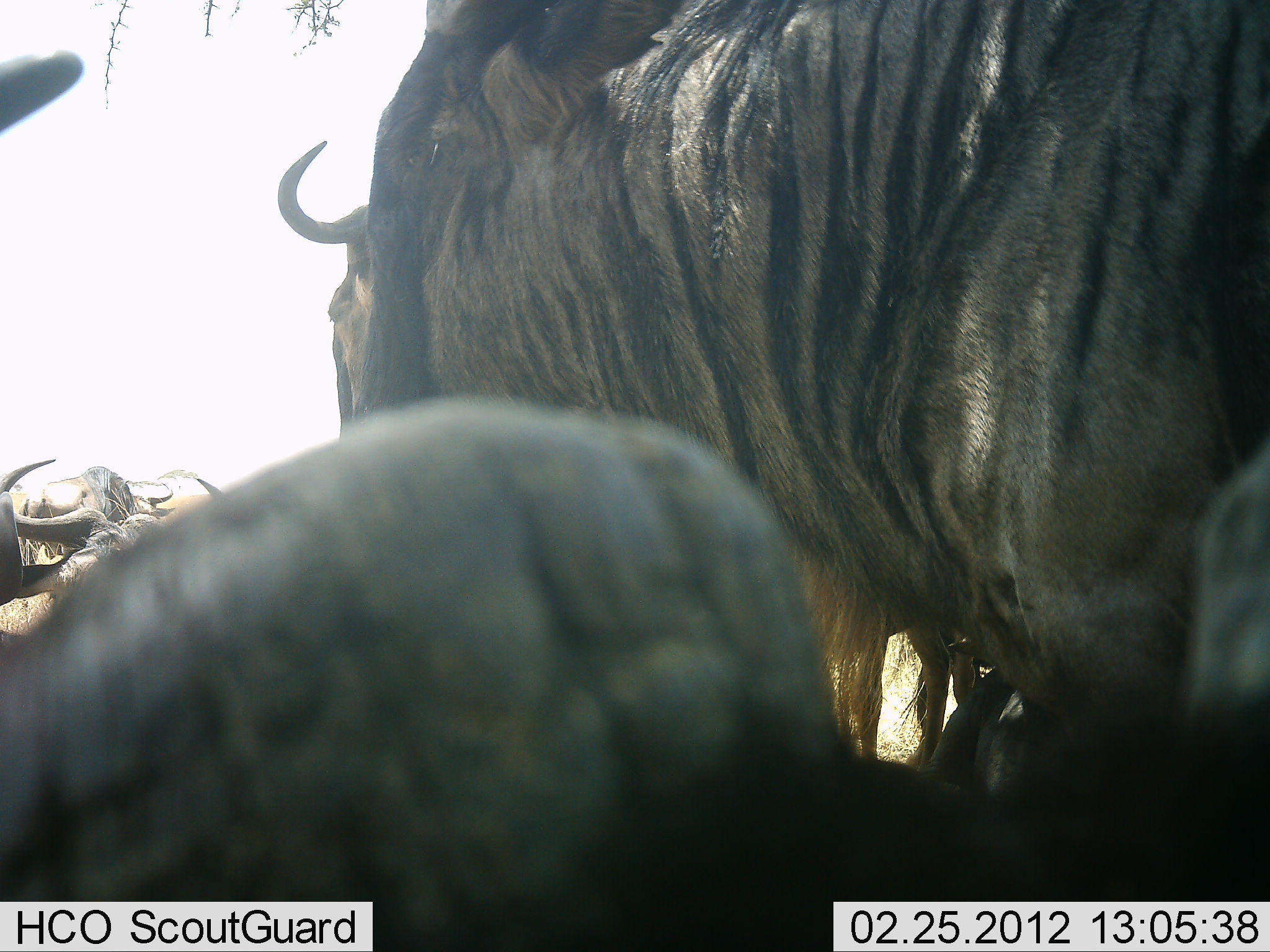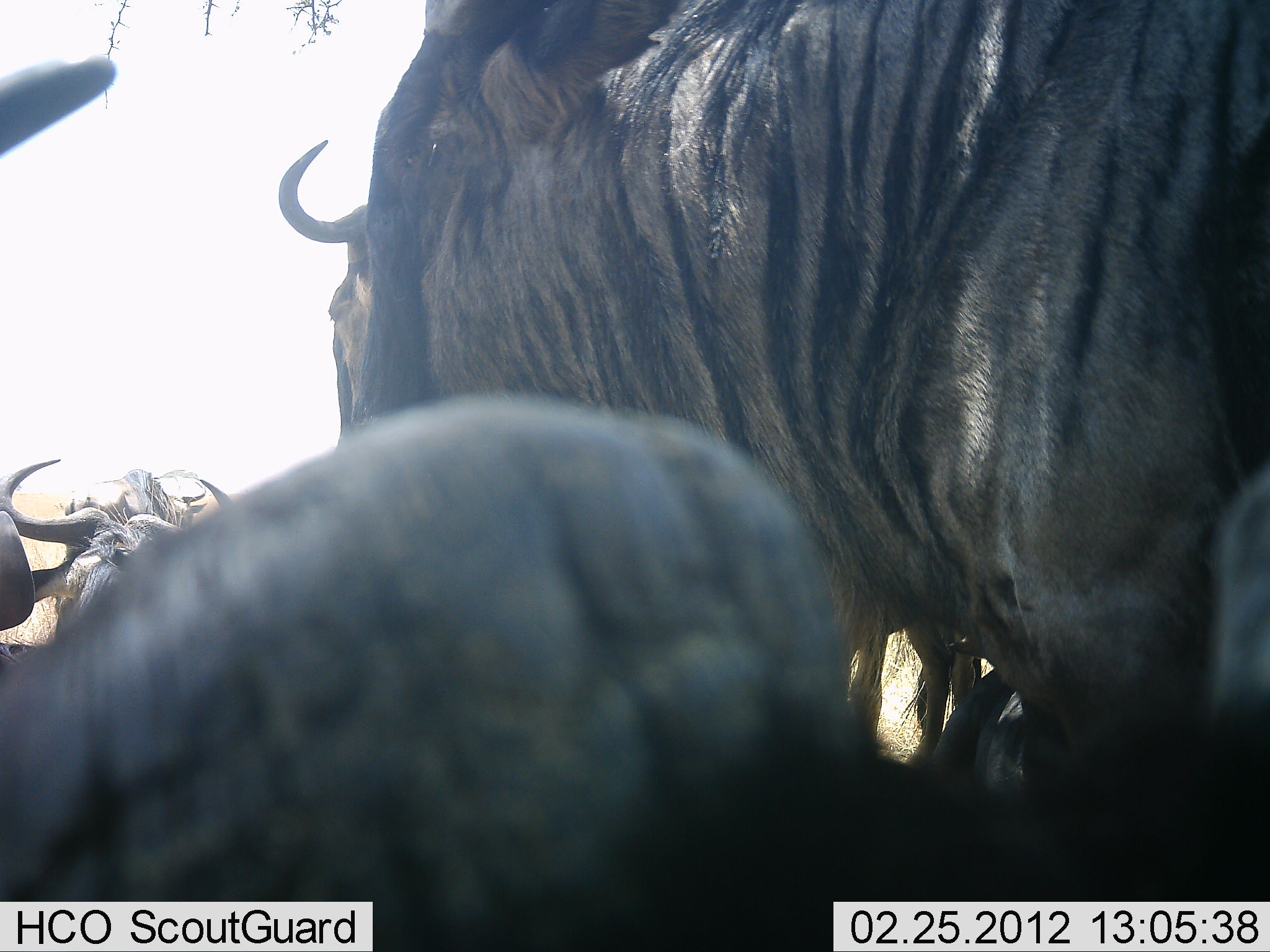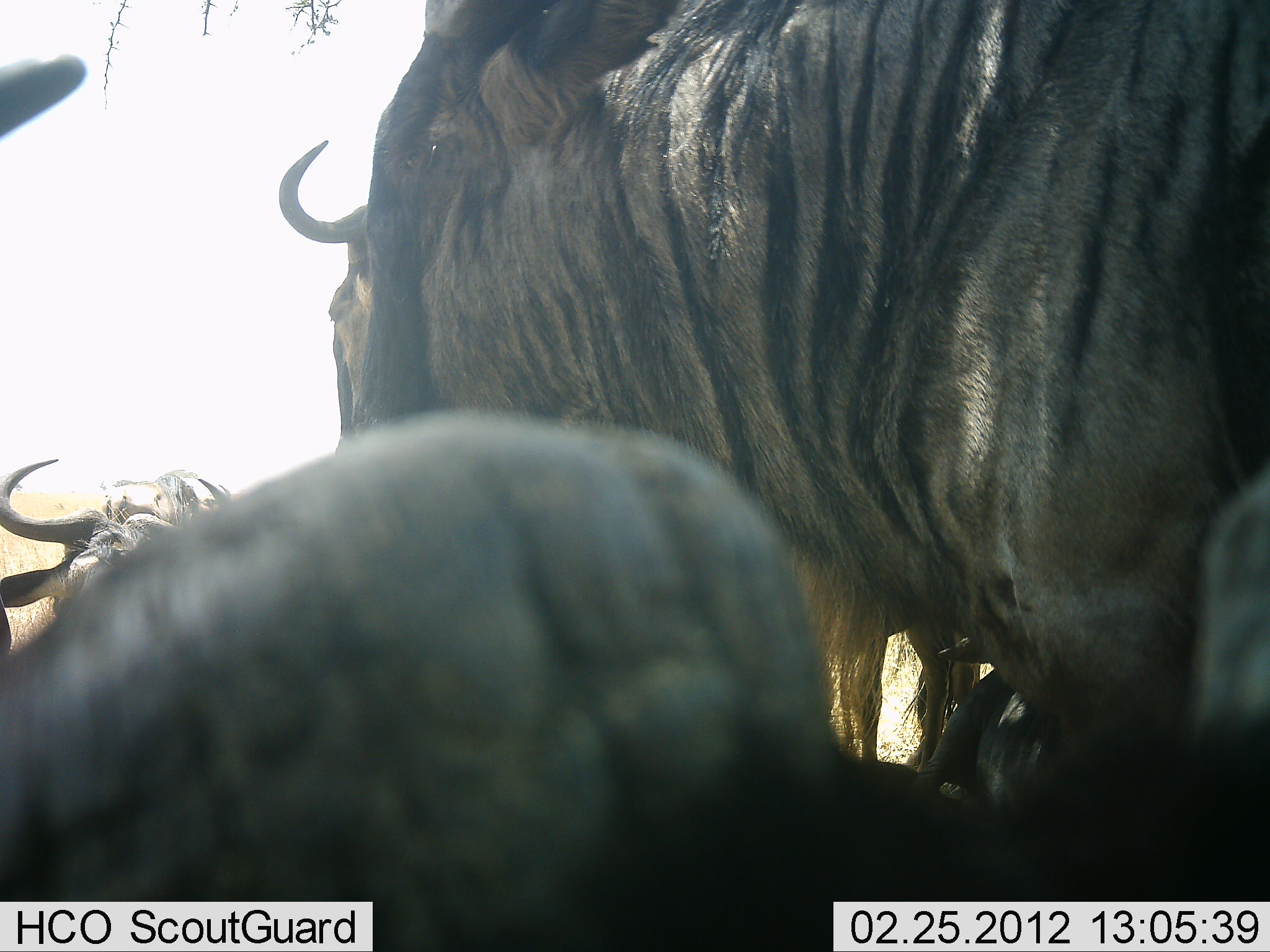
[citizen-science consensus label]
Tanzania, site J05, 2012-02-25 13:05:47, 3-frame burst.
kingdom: Animalia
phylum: Chordata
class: Mammalia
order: Artiodactyla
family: Bovidae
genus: Connochaetes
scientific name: Connochaetes taurinus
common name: blue wildebeest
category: wildebeest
Wildebeest (blue wildebeest) (Connochaetes taurinus), count 4. Behavior (volunteer vote fractions): standing 82%, resting 85%, moving 24%, interacting 0%. Young present (vote fraction): 0%. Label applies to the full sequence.